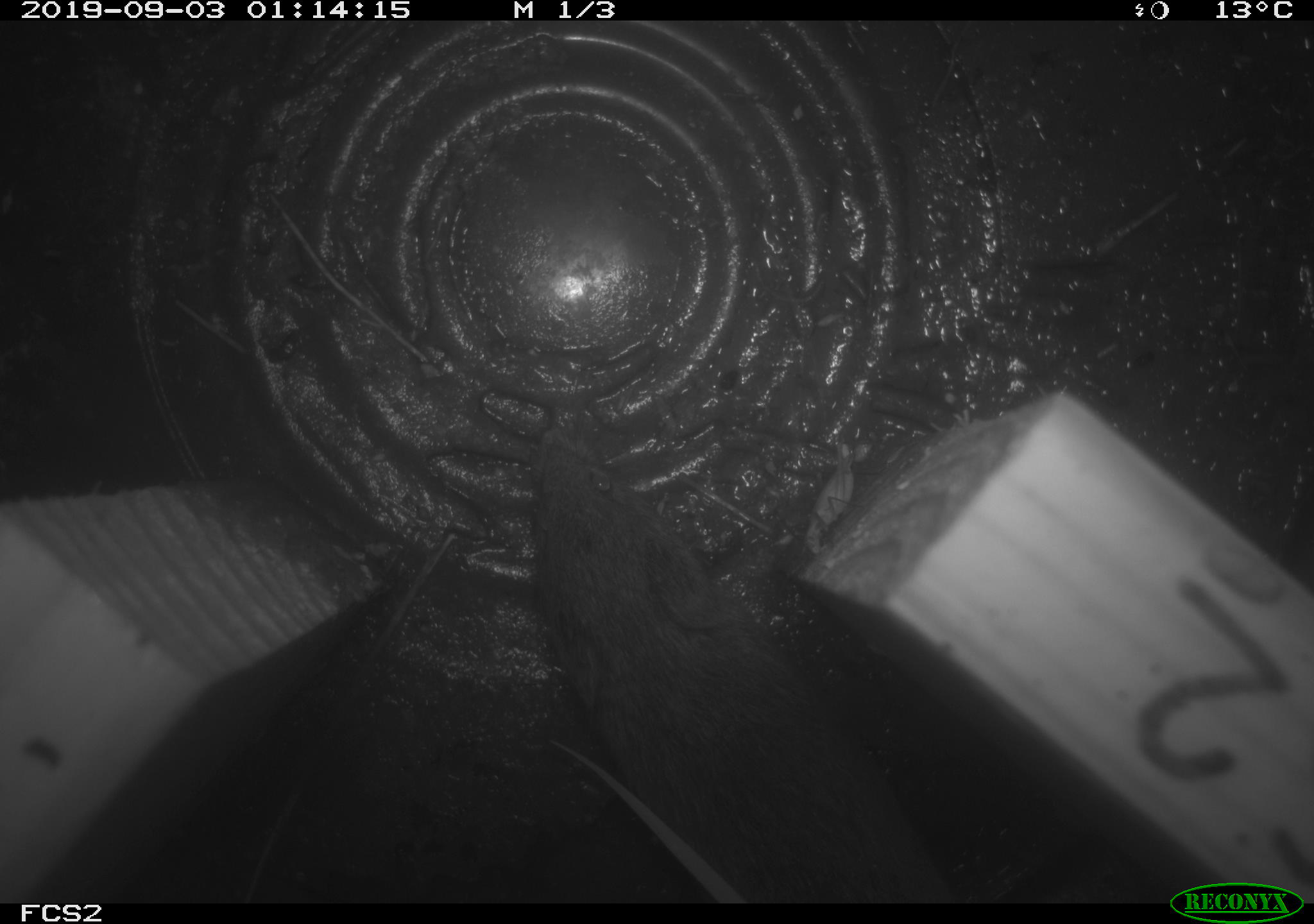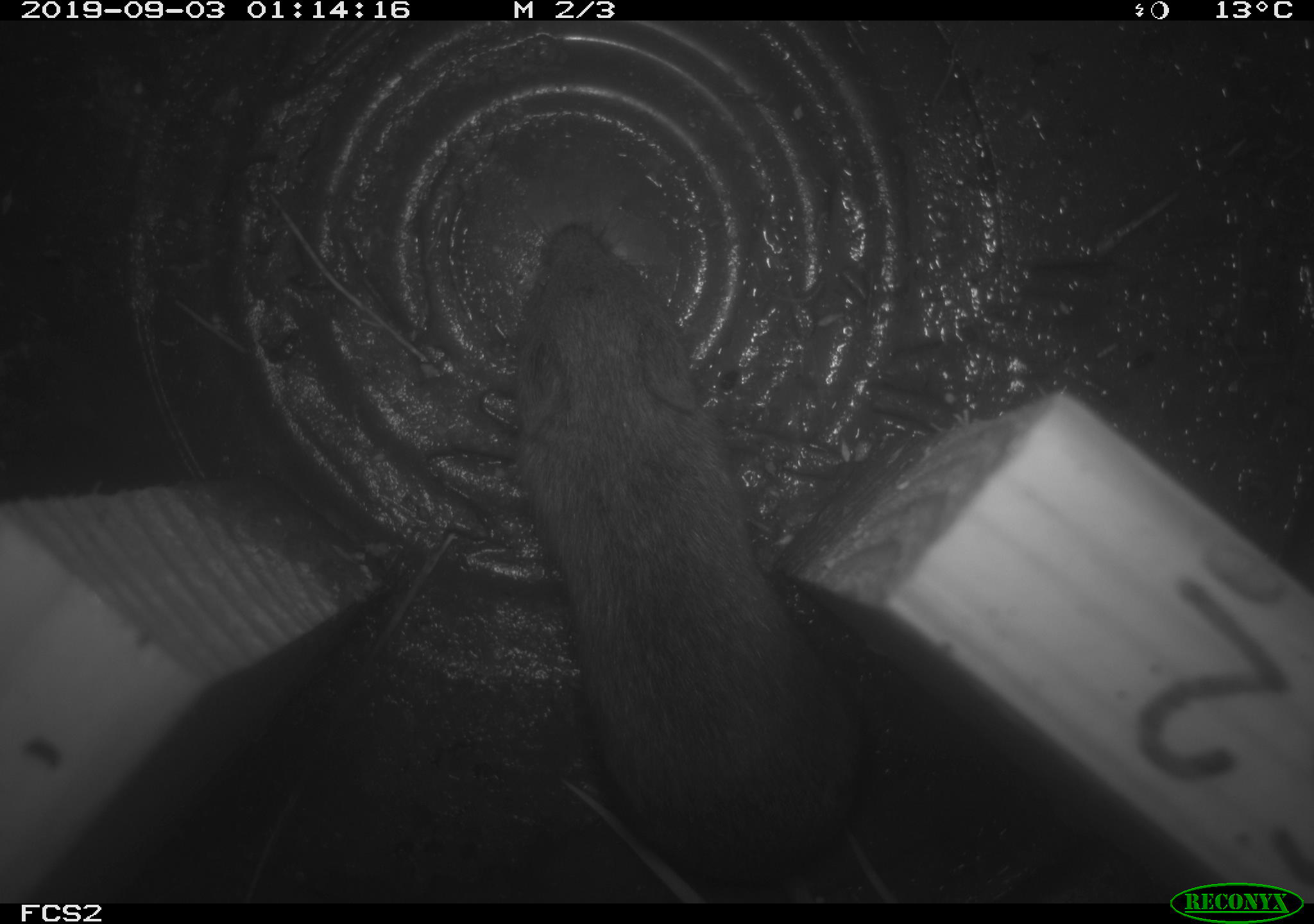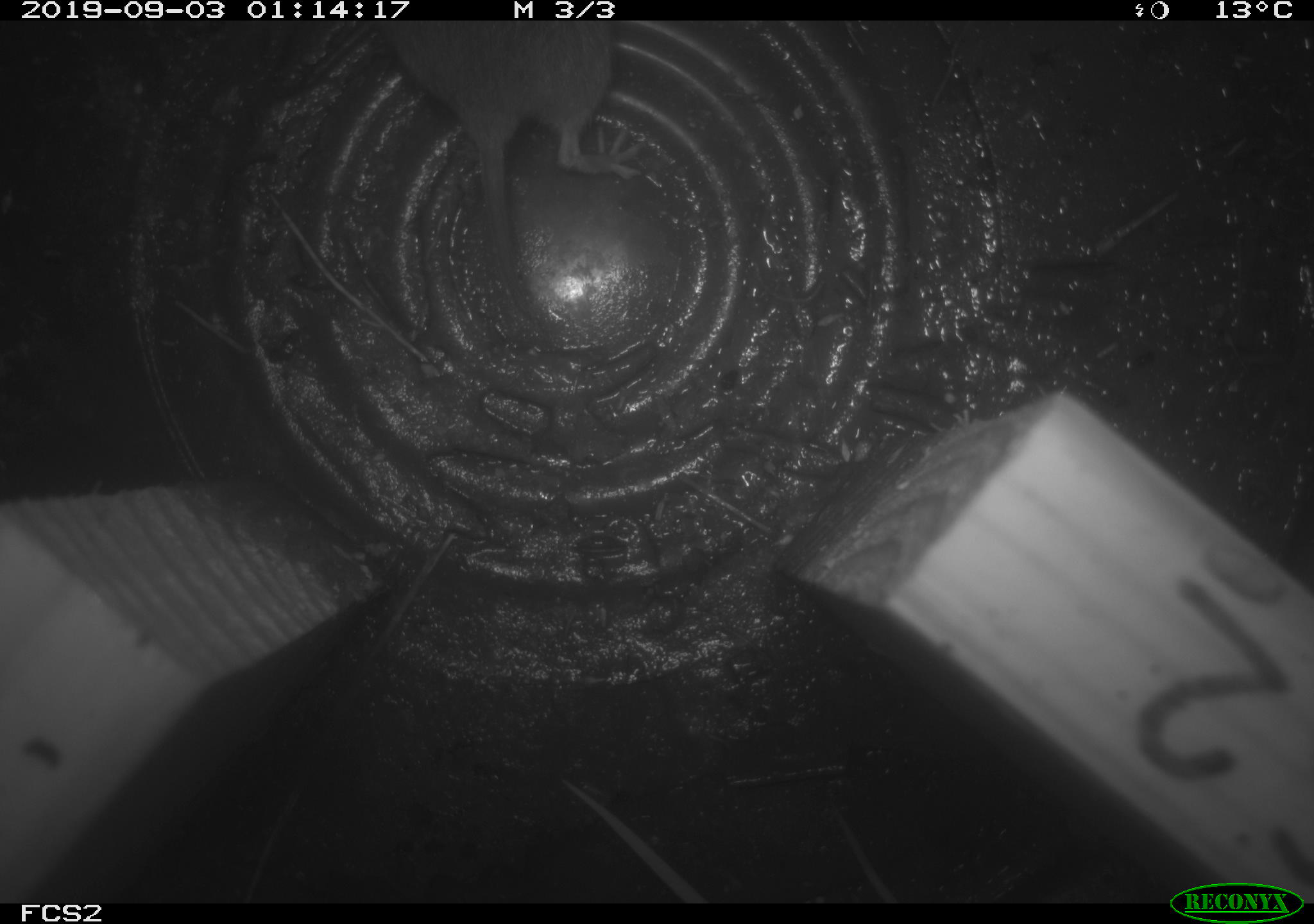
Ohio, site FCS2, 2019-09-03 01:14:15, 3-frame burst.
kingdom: Animalia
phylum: Chordata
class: Mammalia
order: Rodentia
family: Cricetidae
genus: Microtus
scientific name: Microtus pennsylvanicus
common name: meadow vole